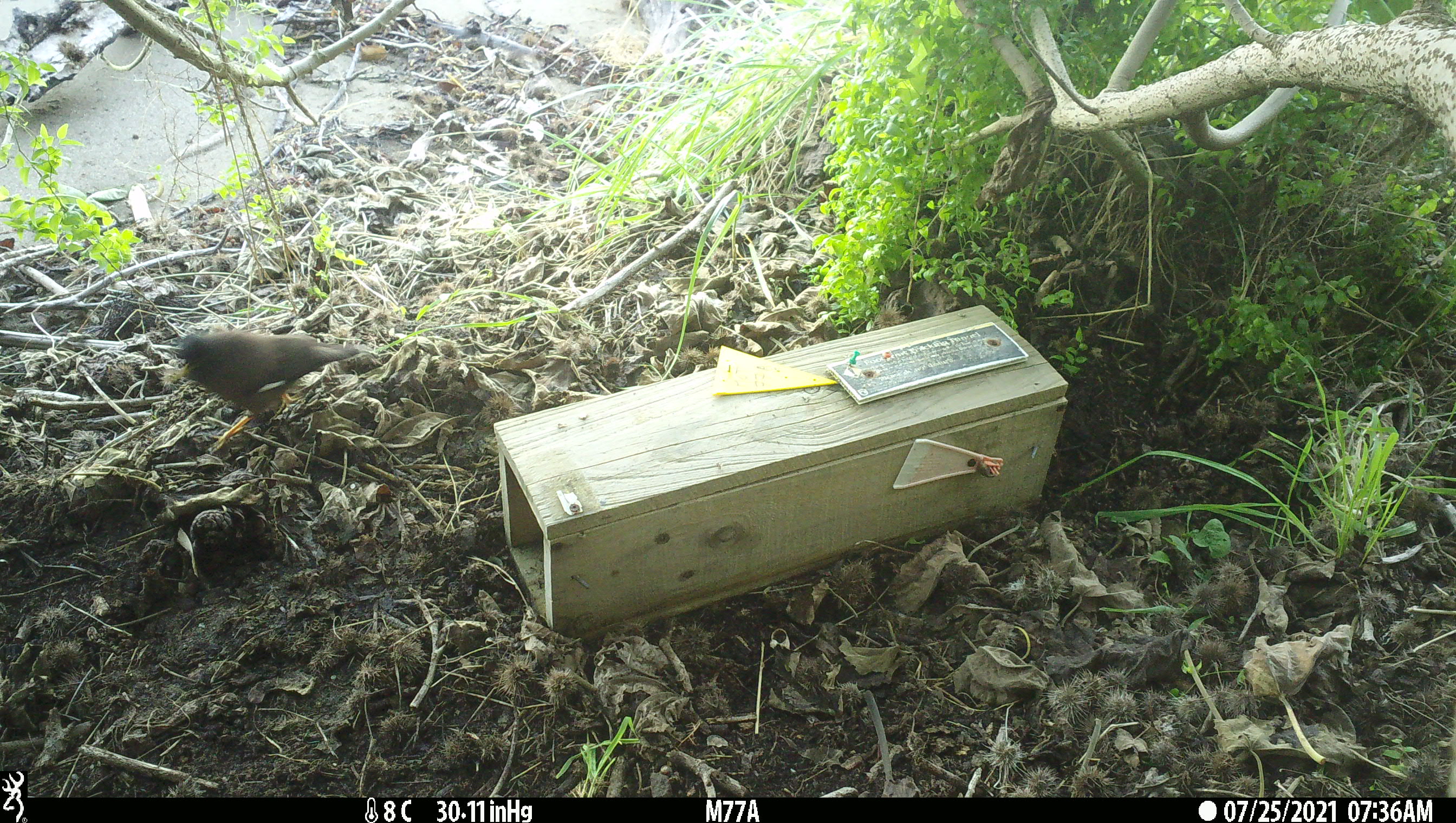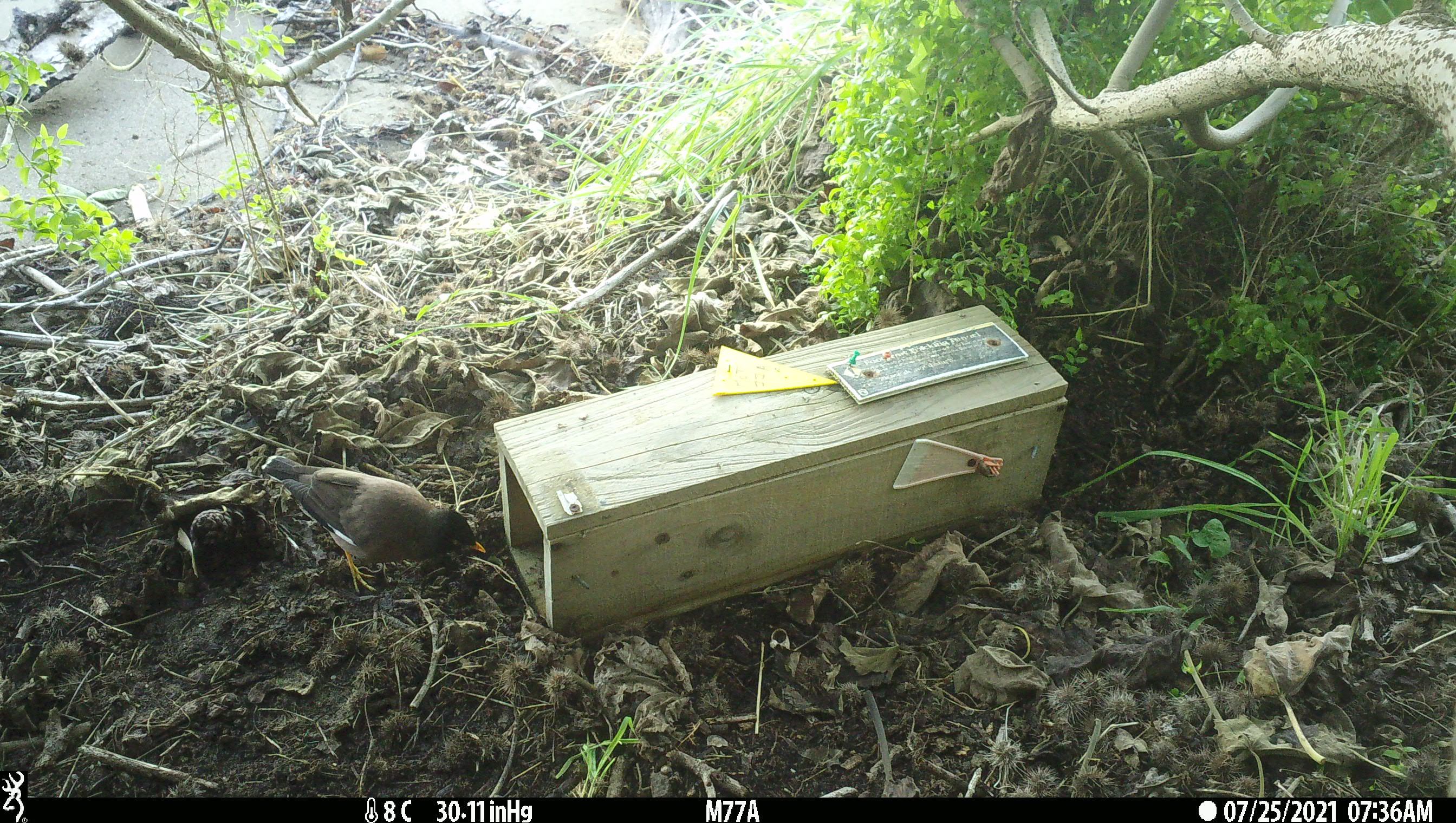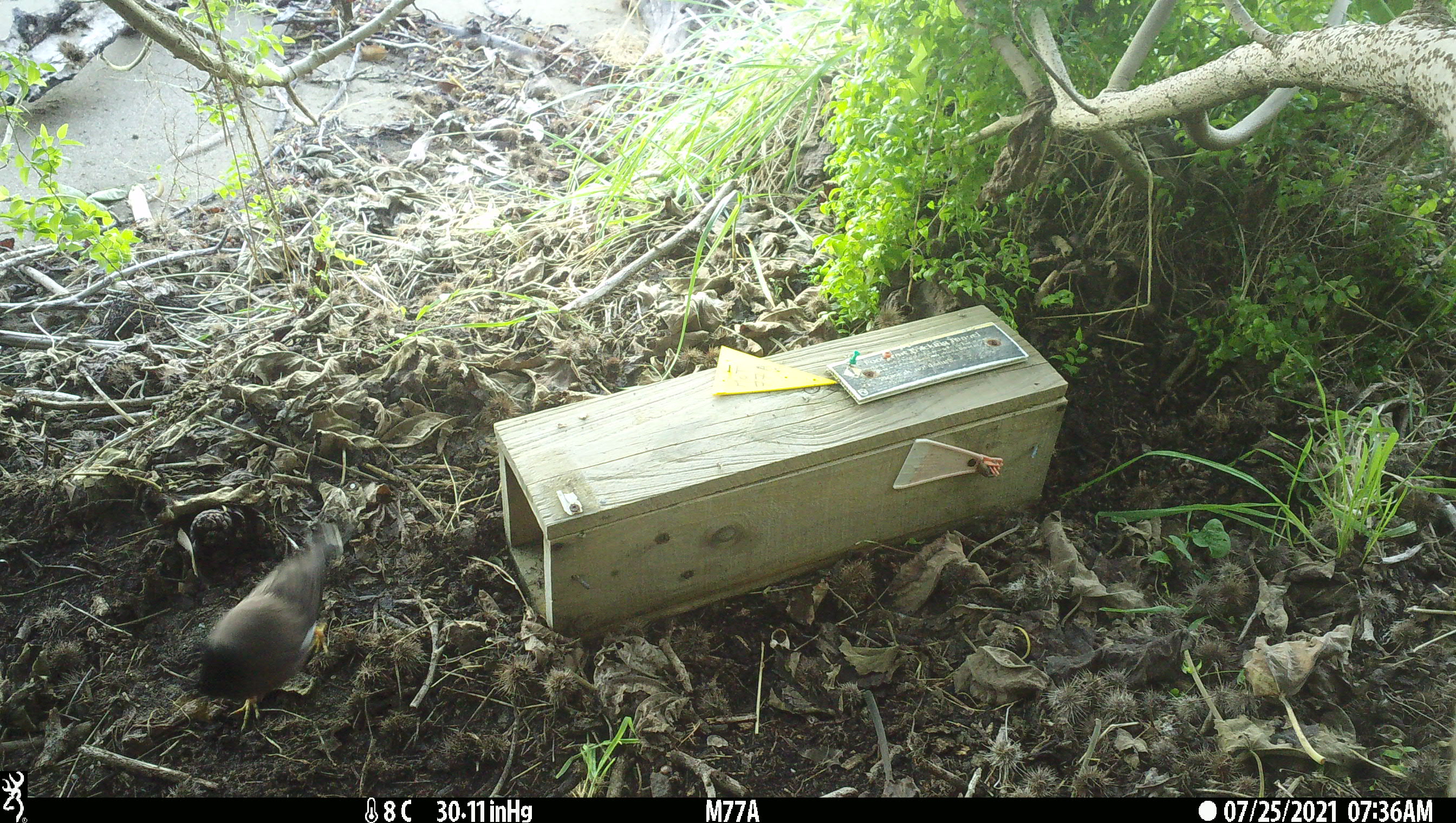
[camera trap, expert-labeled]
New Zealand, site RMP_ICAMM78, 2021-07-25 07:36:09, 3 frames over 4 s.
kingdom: Animalia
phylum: Chordata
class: Aves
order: Passeriformes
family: Sturnidae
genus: Acridotheres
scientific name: Acridotheres tristis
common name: common myna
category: myna